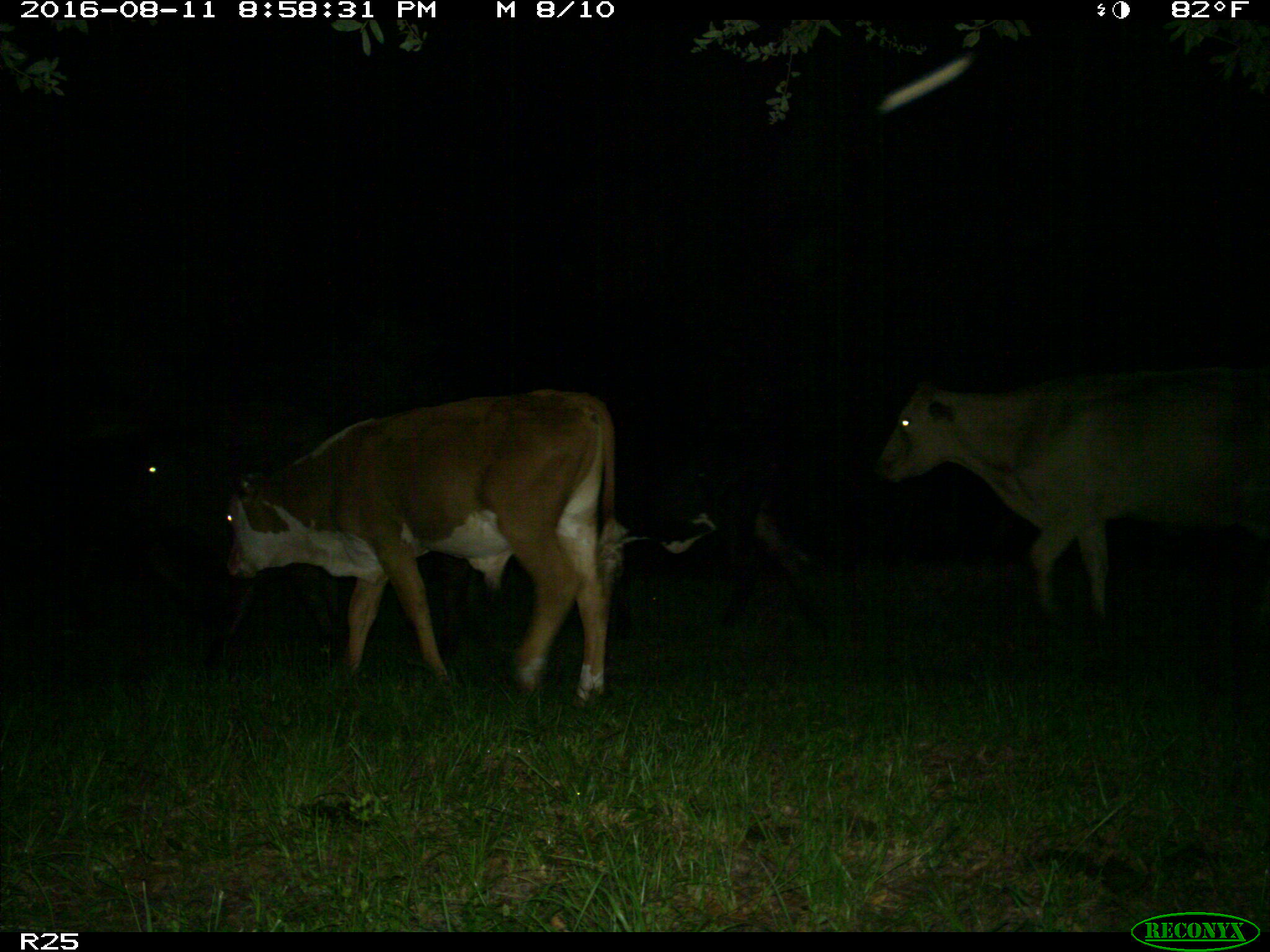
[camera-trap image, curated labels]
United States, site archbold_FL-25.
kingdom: Animalia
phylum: Chordata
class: Mammalia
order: Artiodactyla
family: Bovidae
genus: Bos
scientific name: Bos taurus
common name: domestic cow